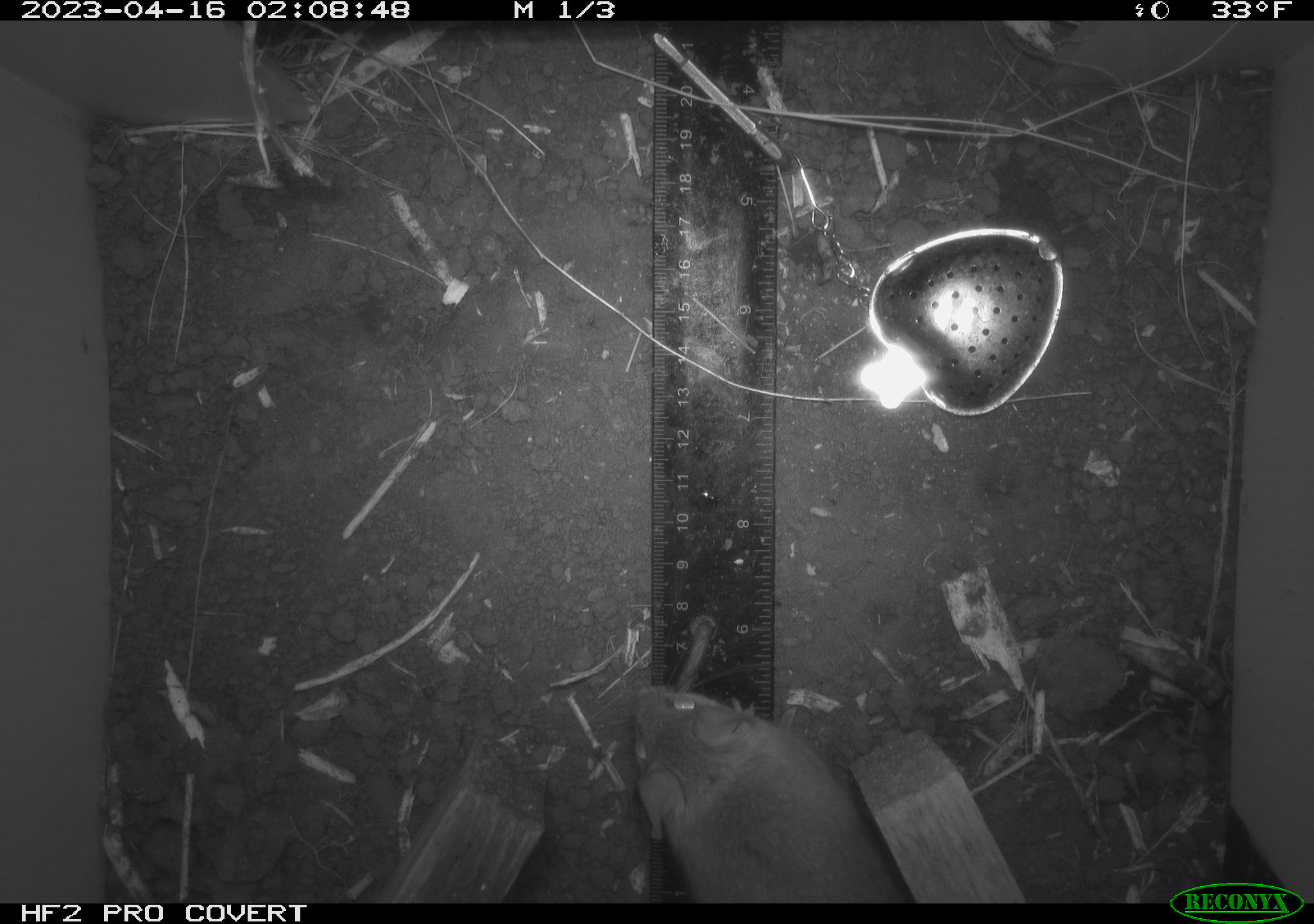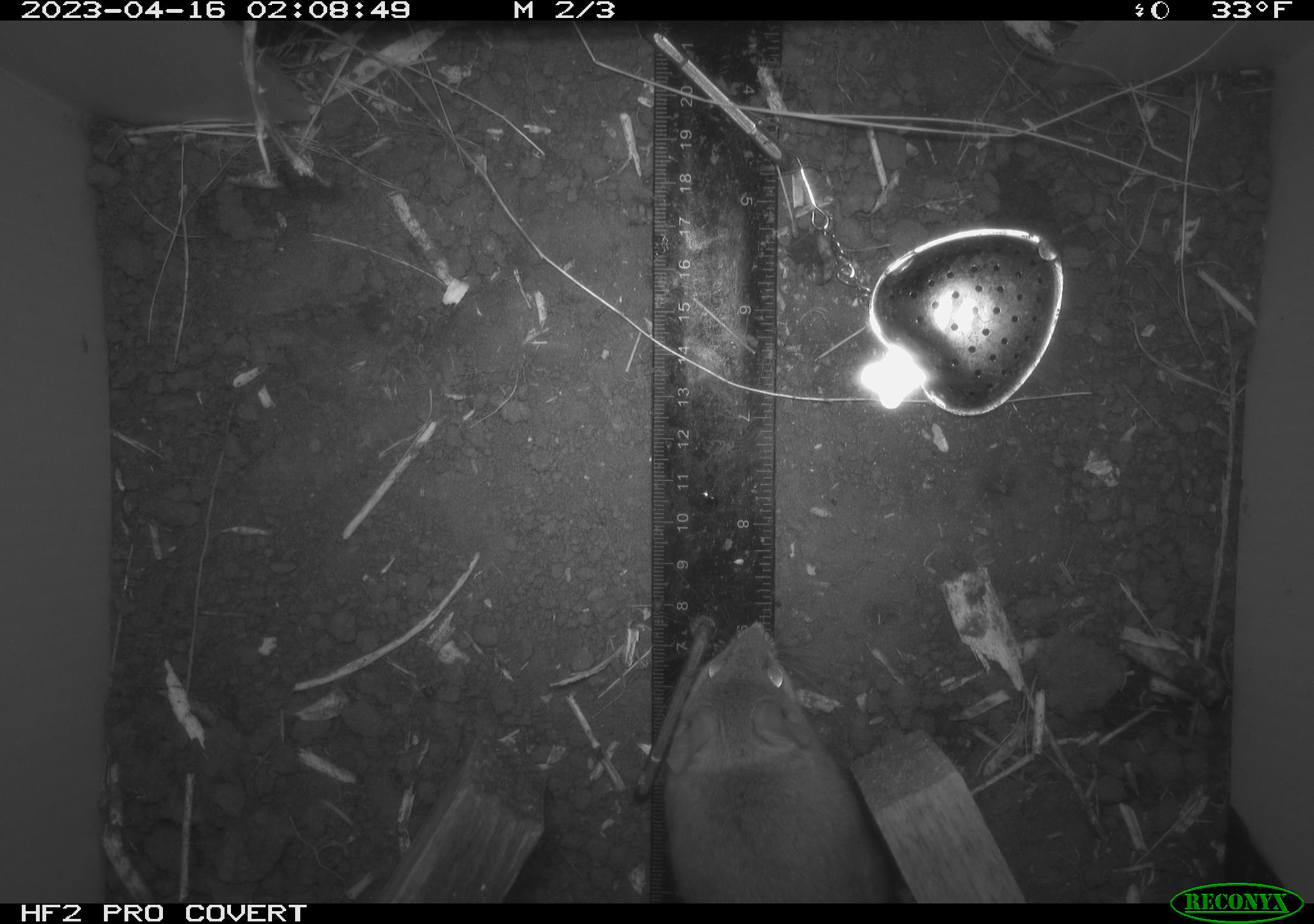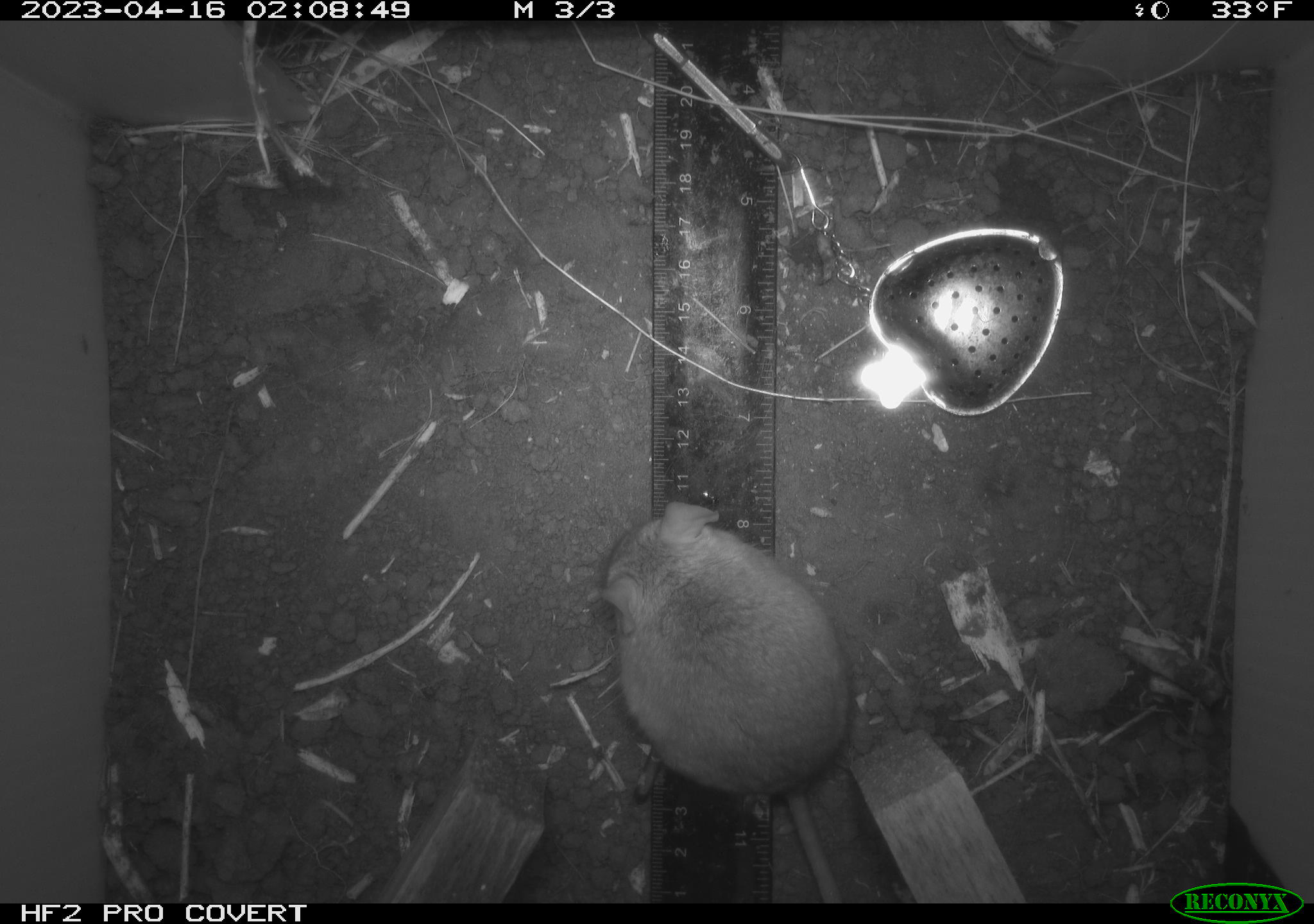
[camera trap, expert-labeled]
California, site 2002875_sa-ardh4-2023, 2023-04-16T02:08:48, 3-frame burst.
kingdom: Animalia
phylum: Chordata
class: Mammalia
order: Rodentia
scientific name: Rodentia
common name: mouse species